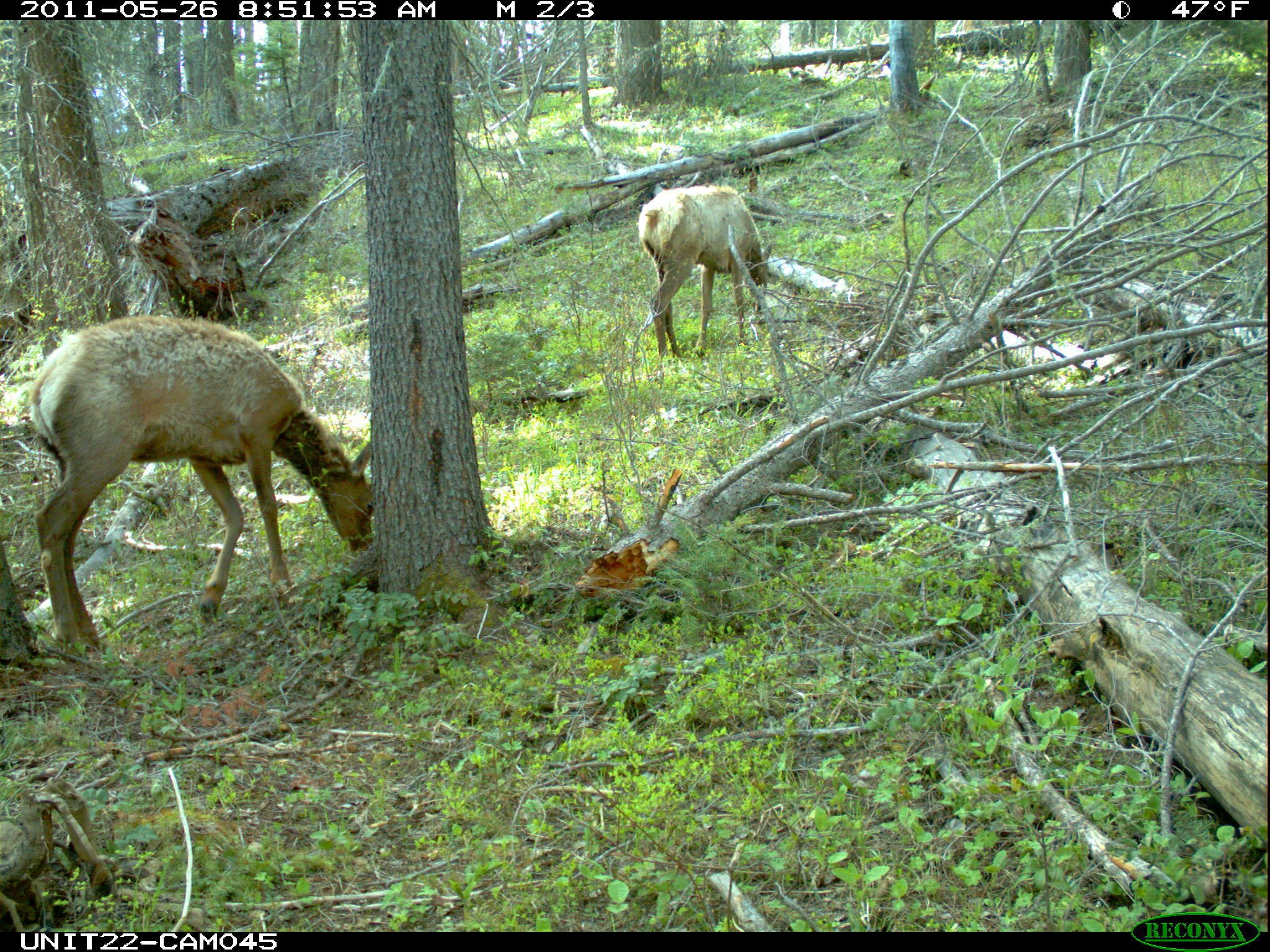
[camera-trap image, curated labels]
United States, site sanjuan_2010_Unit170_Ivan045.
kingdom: Animalia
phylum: Chordata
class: Mammalia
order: Artiodactyla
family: Cervidae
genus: Cervus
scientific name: Cervus elaphus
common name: red deer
Cervus elaphus (red deer).